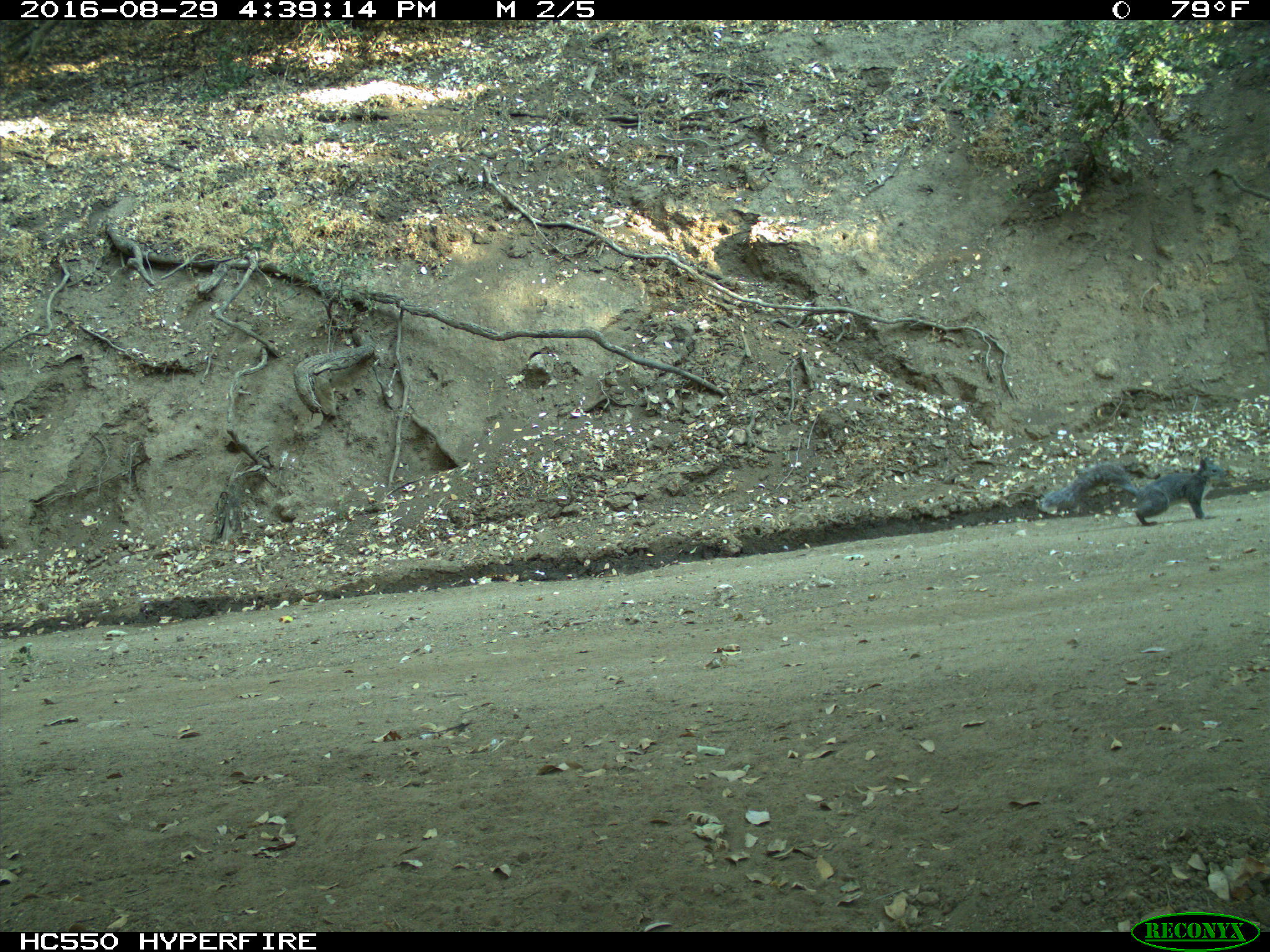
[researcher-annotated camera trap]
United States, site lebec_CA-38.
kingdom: Animalia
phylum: Chordata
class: Mammalia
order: Rodentia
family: Sciuridae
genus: Sciurus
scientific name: Sciurus carolinensis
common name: eastern gray squirrel